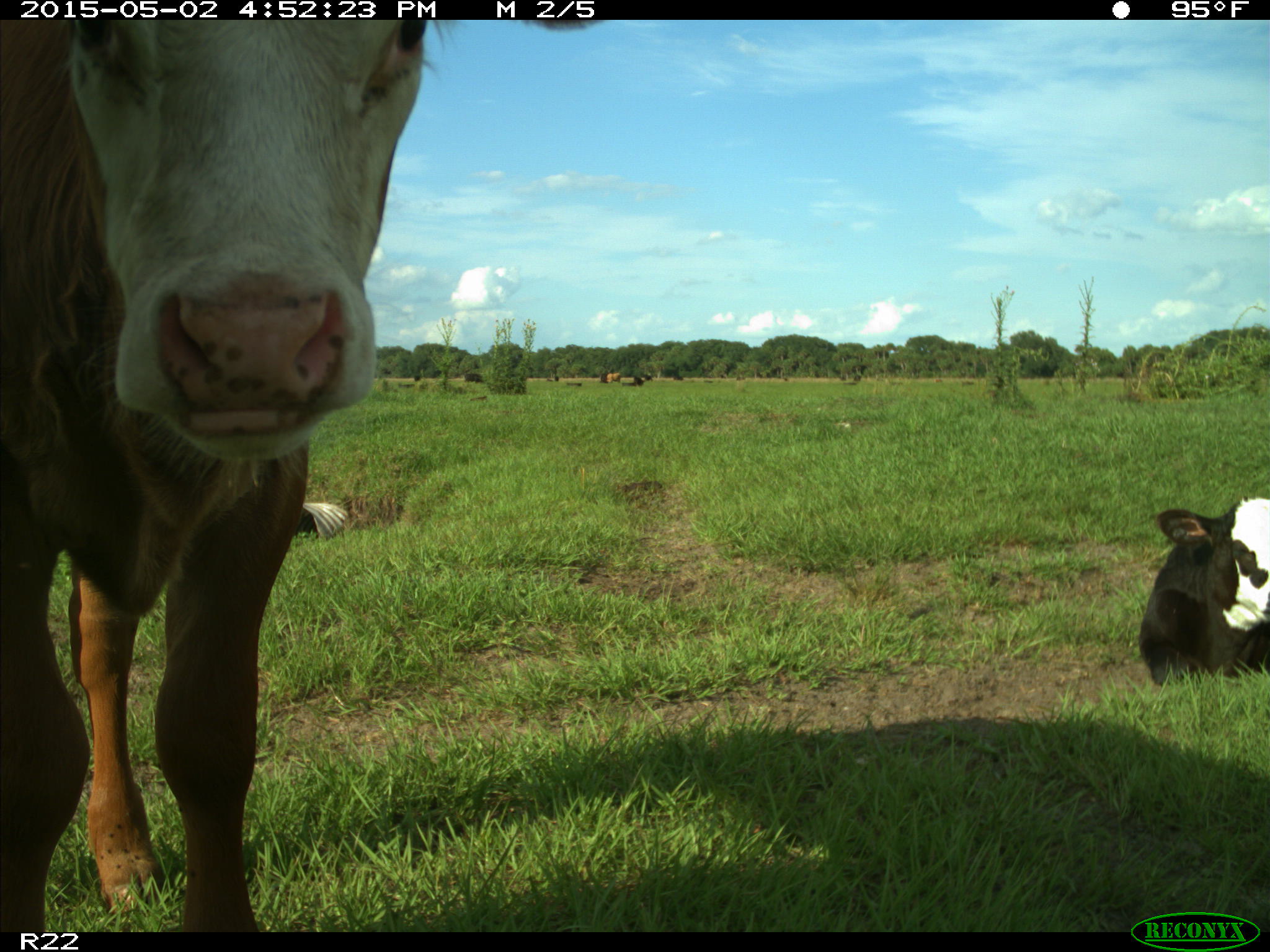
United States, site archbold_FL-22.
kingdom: Animalia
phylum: Chordata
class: Mammalia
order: Artiodactyla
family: Bovidae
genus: Bos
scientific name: Bos taurus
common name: domestic cow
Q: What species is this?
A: Bos taurus (domestic cow).